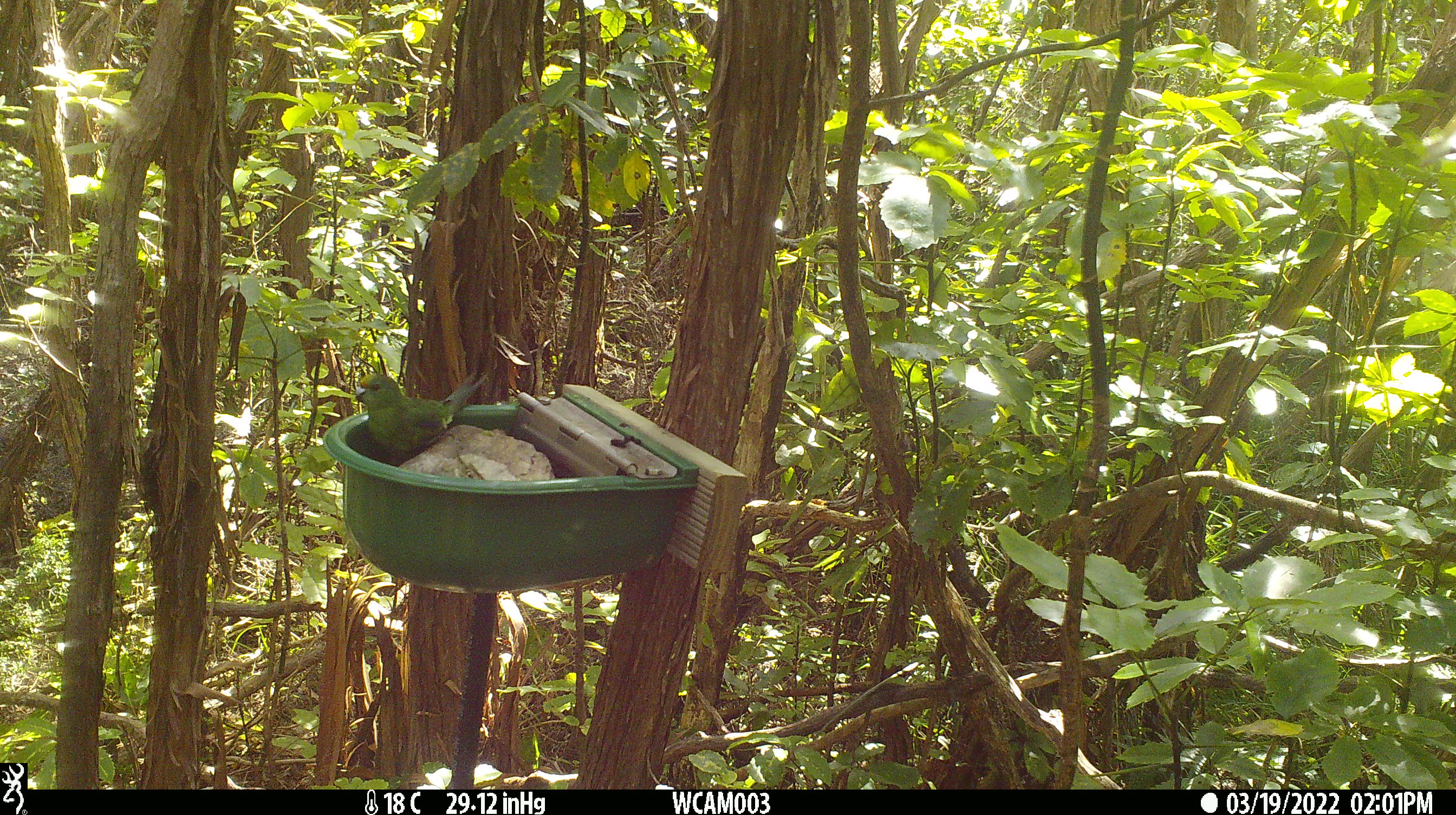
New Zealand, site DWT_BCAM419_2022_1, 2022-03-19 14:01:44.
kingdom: Animalia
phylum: Chordata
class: Aves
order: Psittaciformes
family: Psittaculidae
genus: Cyanoramphus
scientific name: Cyanoramphus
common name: parakeet